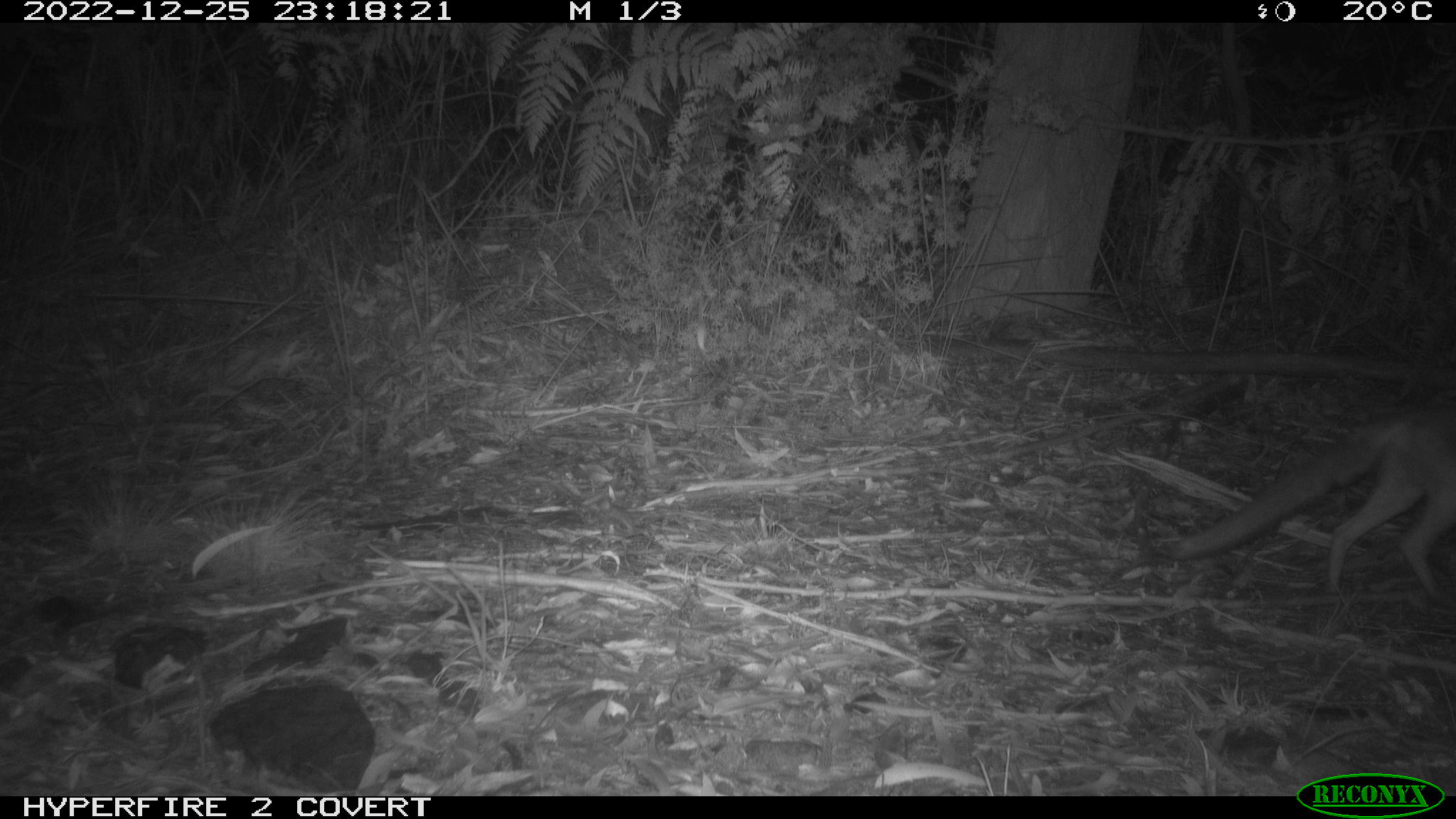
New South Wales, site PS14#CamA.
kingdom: Animalia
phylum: Chordata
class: Mammalia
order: Carnivora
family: Canidae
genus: Vulpes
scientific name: Vulpes vulpes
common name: red fox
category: fox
Fox (red fox) (Vulpes vulpes).